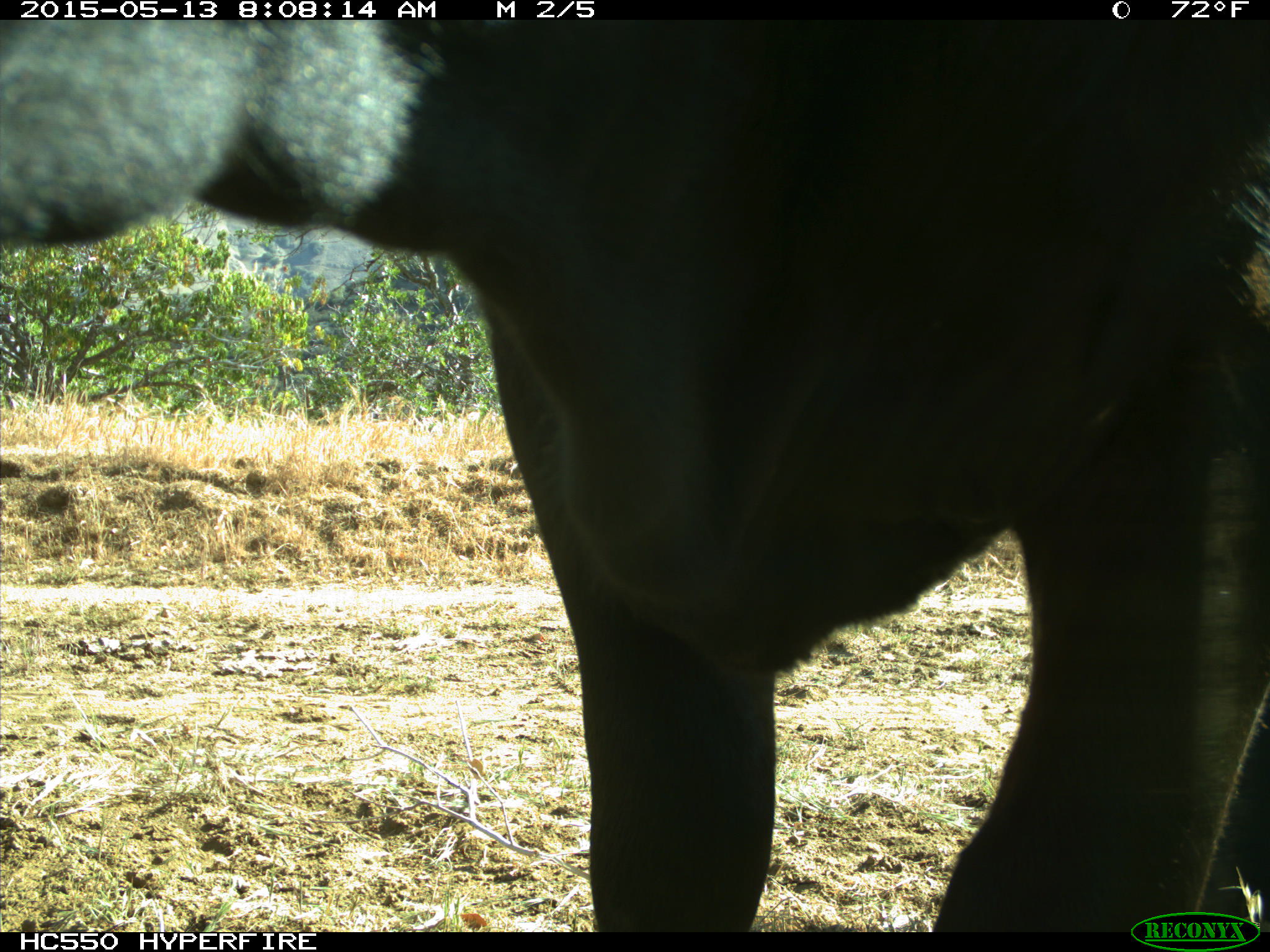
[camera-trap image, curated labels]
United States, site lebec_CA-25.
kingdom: Animalia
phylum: Chordata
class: Mammalia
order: Artiodactyla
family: Bovidae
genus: Bos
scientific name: Bos taurus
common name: domestic cow